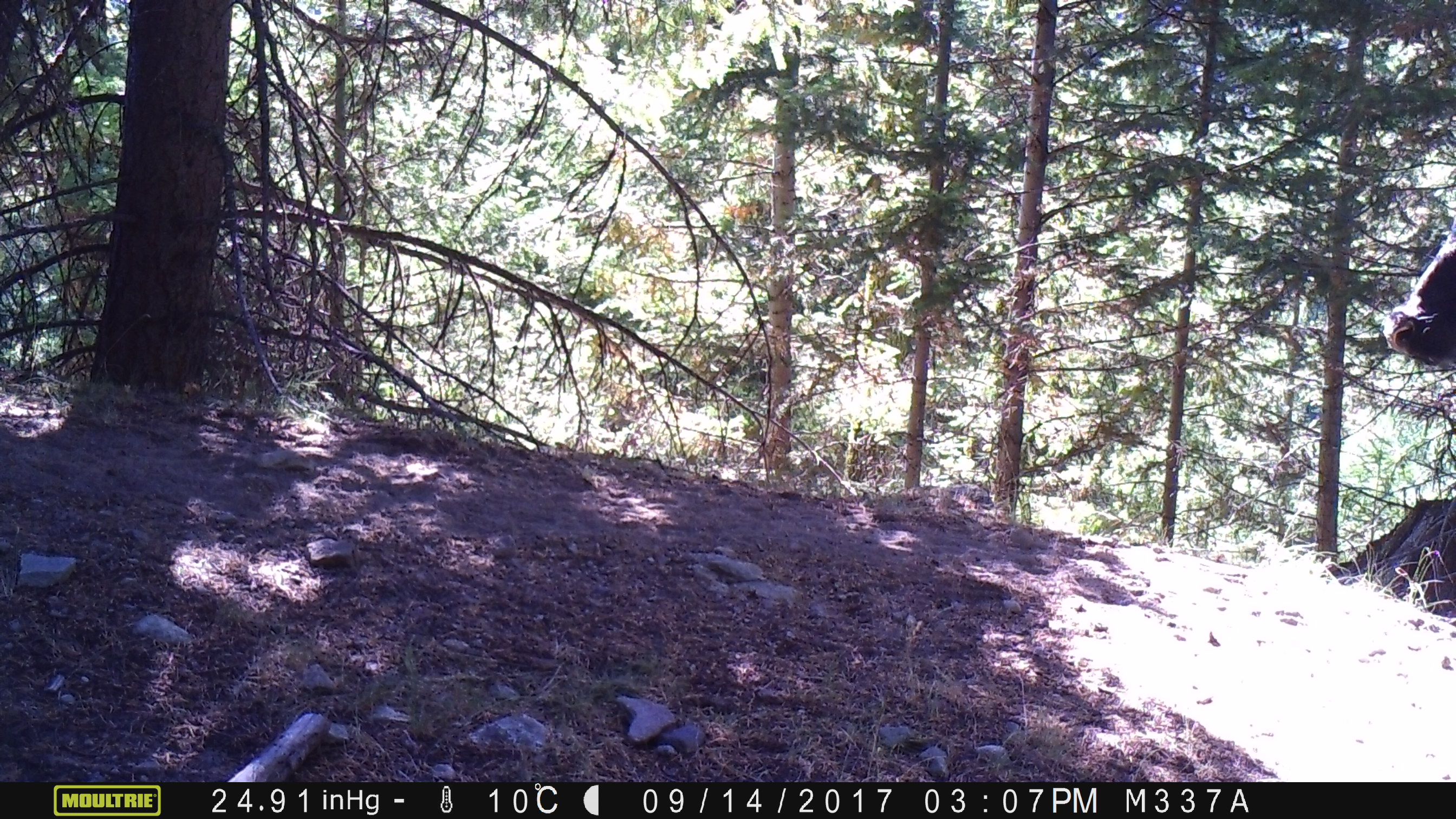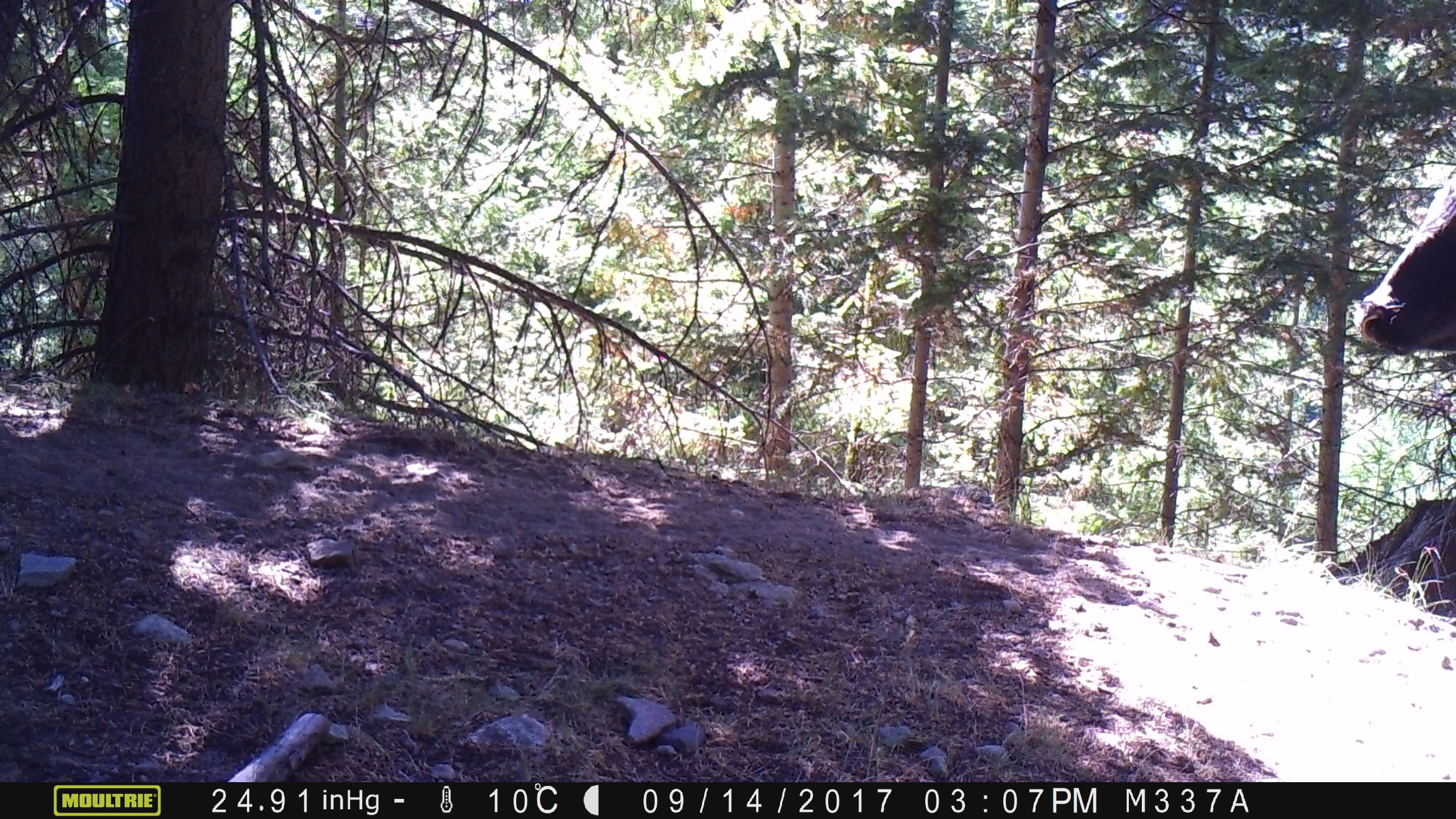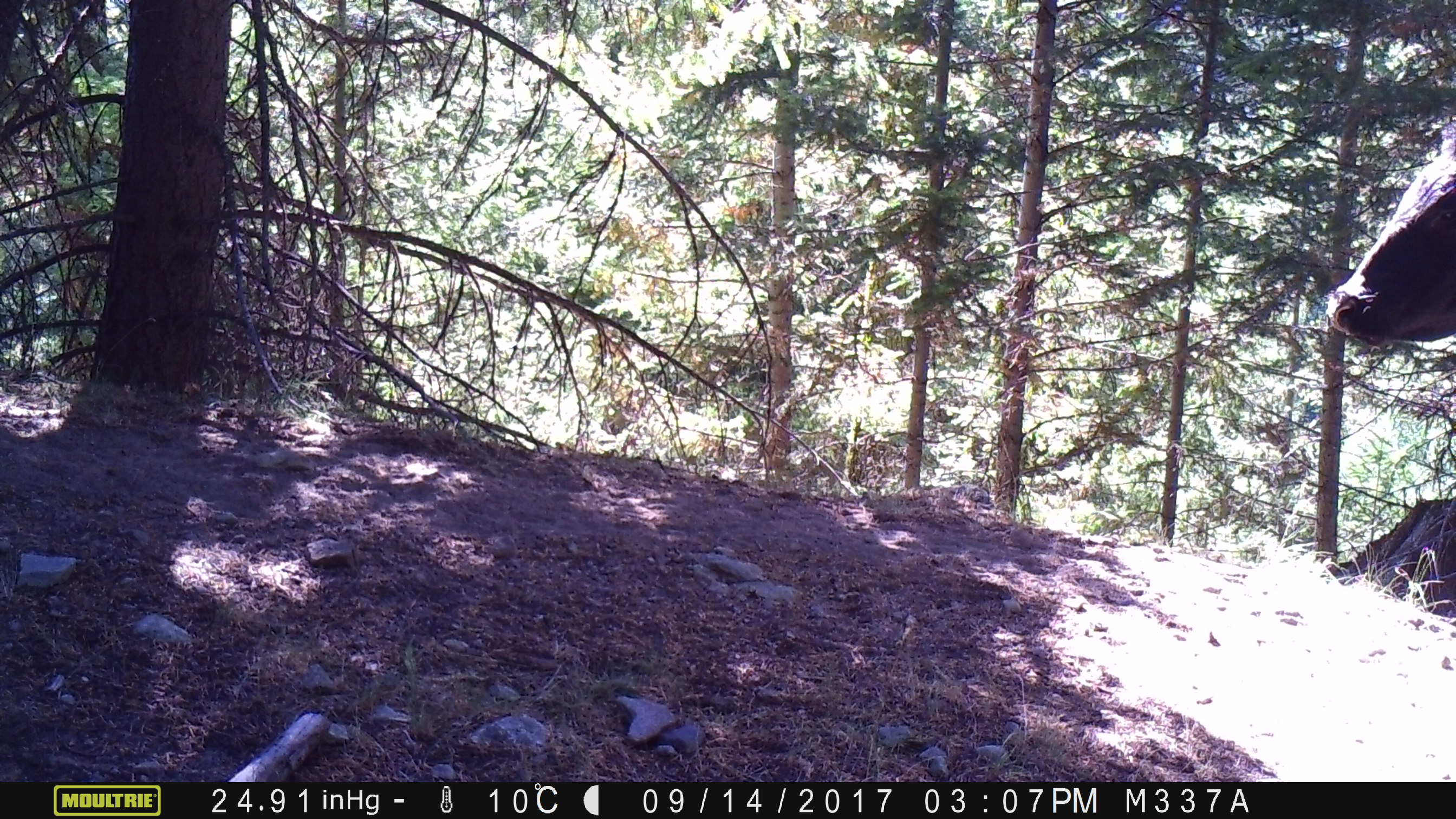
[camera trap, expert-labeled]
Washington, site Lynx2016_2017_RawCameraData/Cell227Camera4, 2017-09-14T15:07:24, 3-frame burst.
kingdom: Animalia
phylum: Chordata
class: Mammalia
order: Artiodactyla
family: Bovidae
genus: Bos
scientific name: Bos taurus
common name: domestic cattle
Domestic cattle (Bos taurus). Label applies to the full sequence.